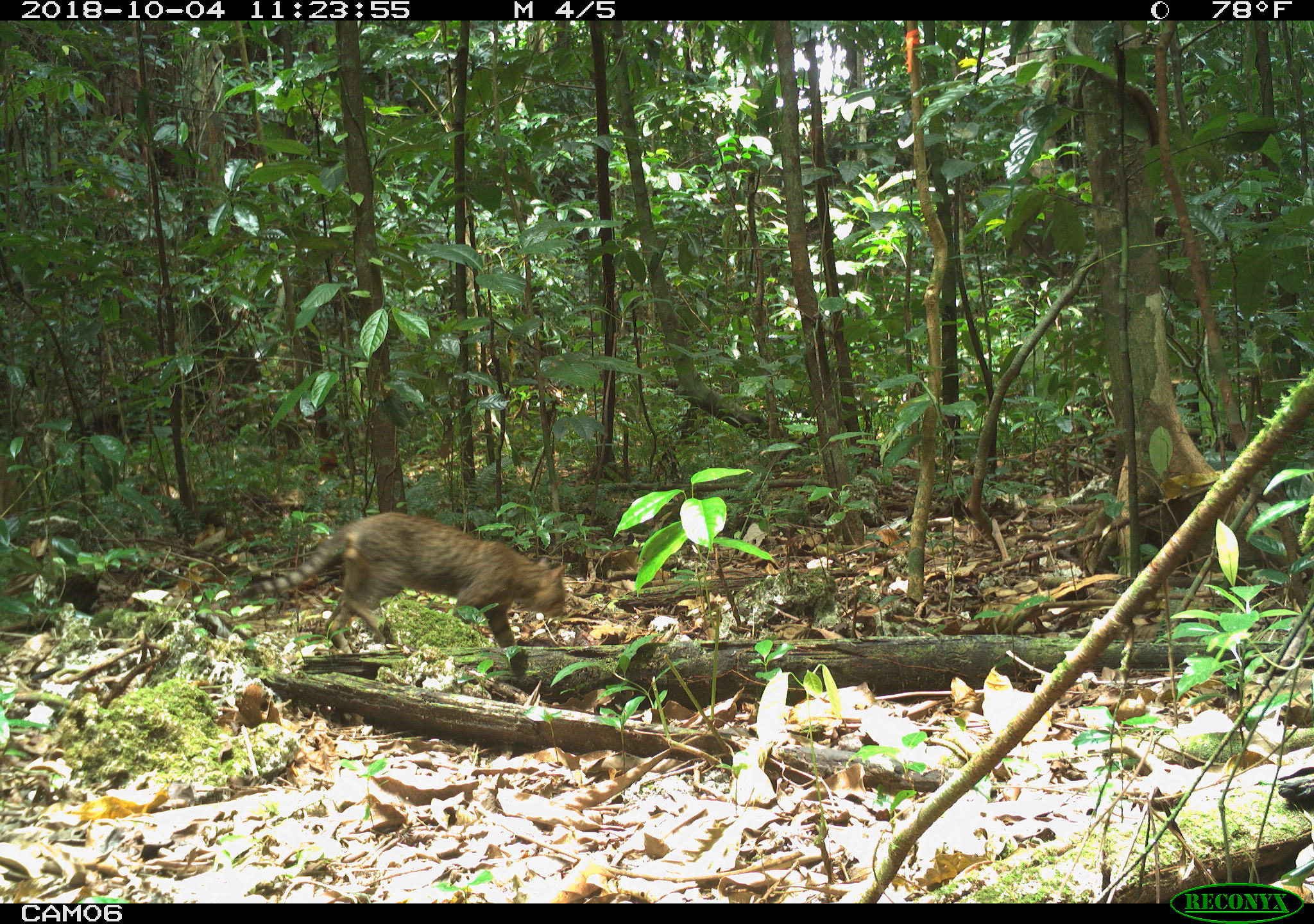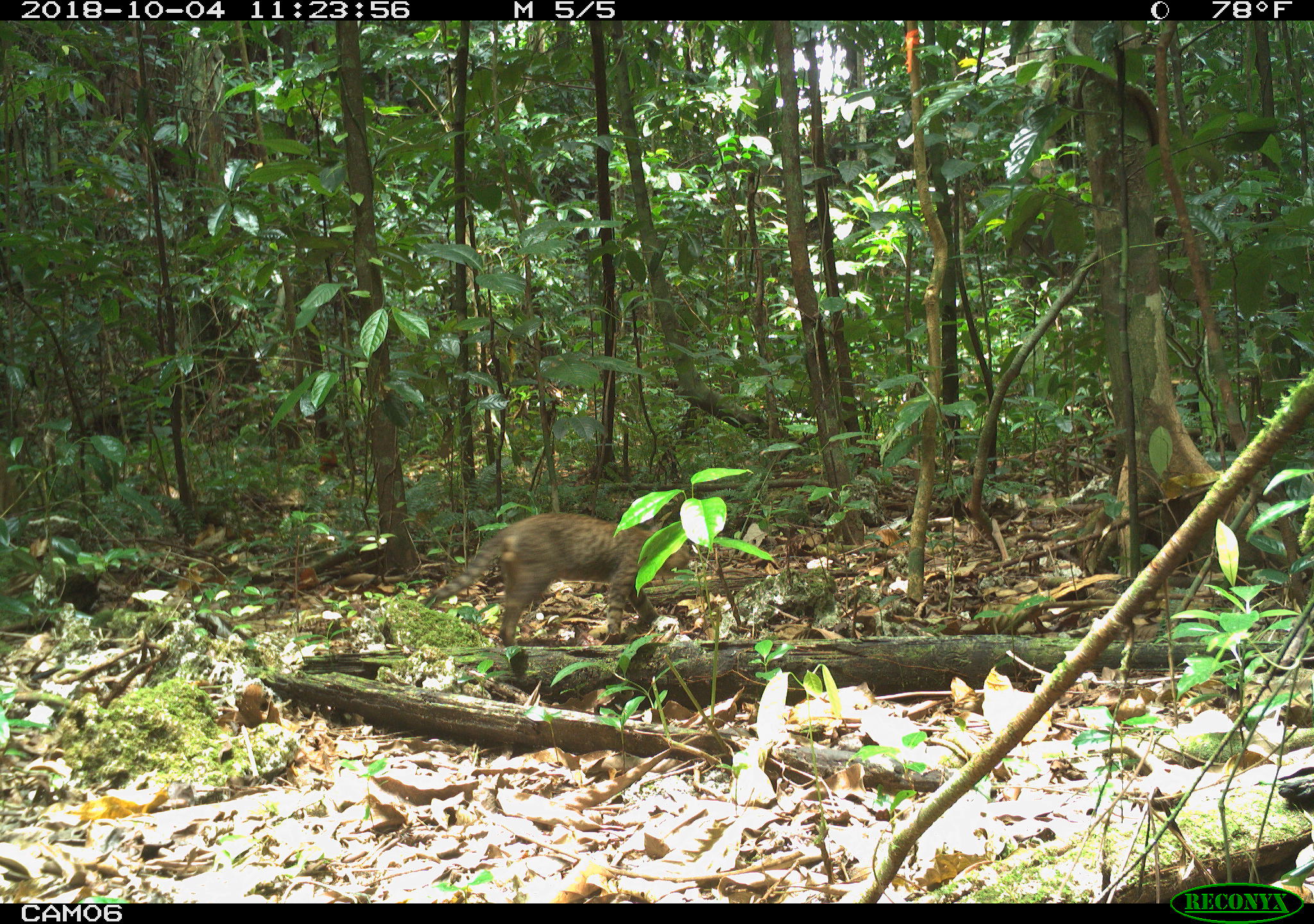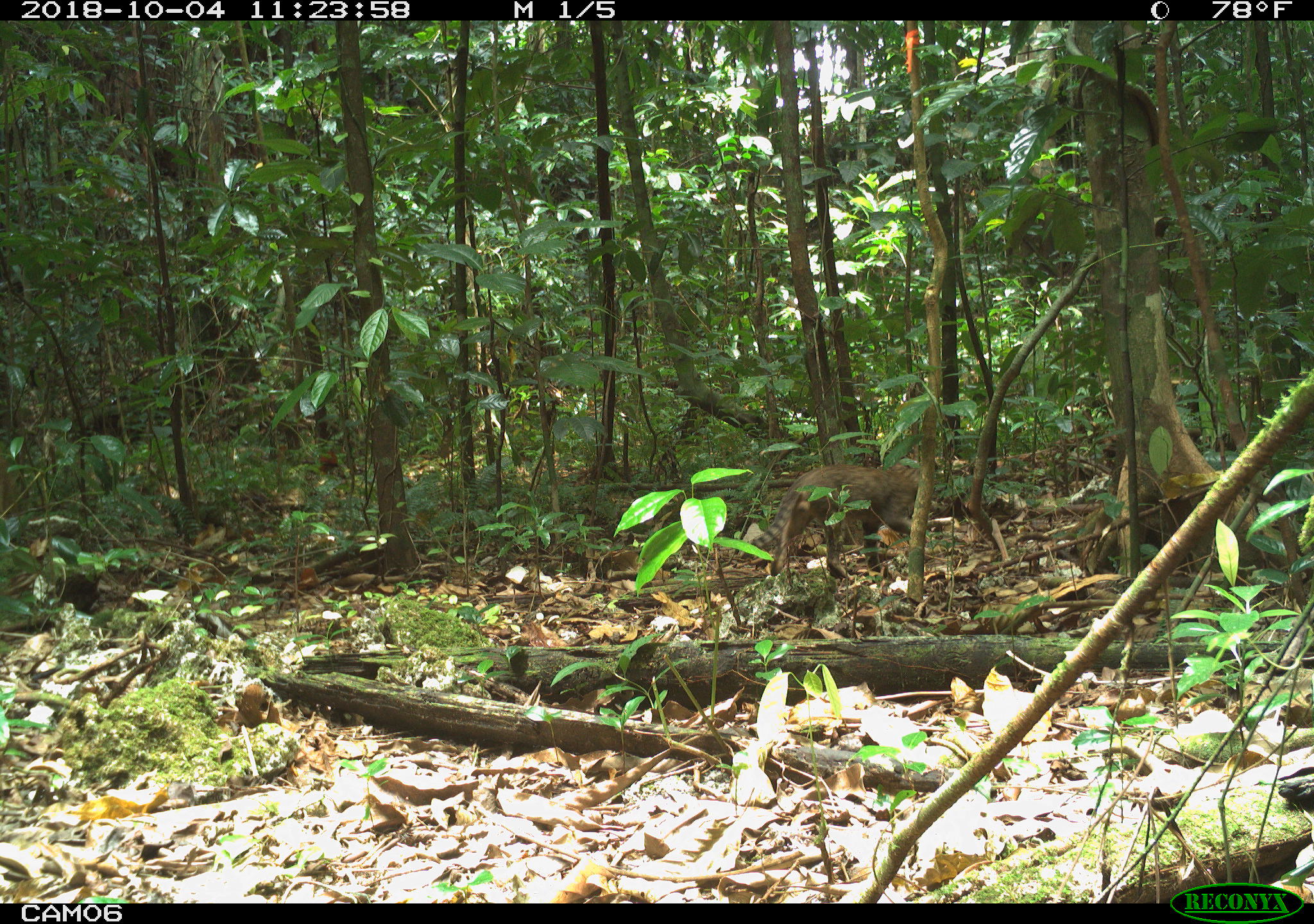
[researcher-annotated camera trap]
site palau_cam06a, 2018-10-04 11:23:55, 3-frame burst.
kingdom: Animalia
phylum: Chordata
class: Mammalia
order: Carnivora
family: Felidae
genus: Felis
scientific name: Felis catus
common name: cat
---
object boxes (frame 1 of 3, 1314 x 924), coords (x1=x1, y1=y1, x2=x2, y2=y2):
cat: (x1=240, y1=513, x2=568, y2=656)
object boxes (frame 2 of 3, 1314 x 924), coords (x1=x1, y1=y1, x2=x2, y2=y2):
cat: (x1=424, y1=509, x2=690, y2=651)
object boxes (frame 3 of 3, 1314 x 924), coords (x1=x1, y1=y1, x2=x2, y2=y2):
cat: (x1=768, y1=461, x2=928, y2=581)